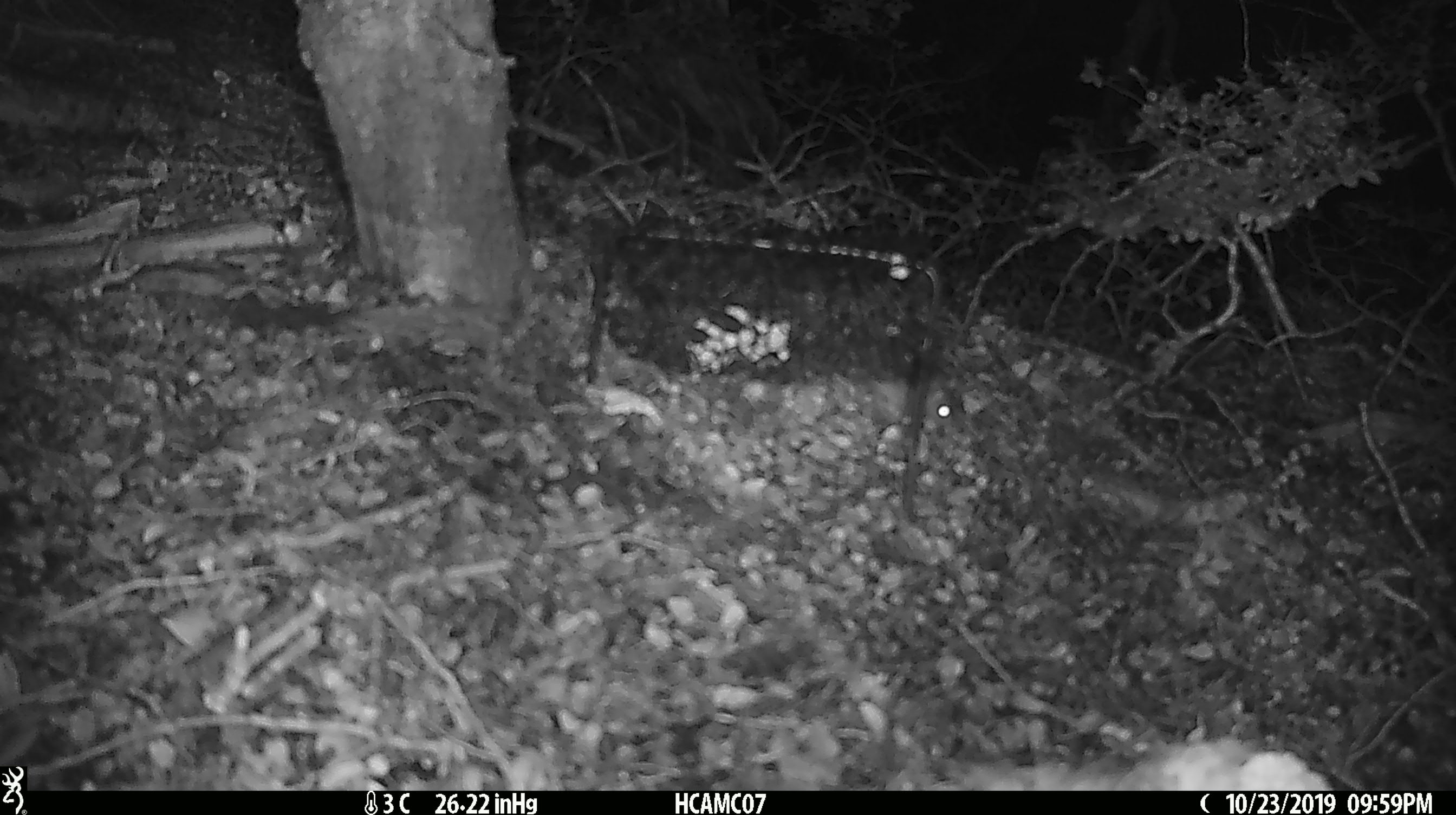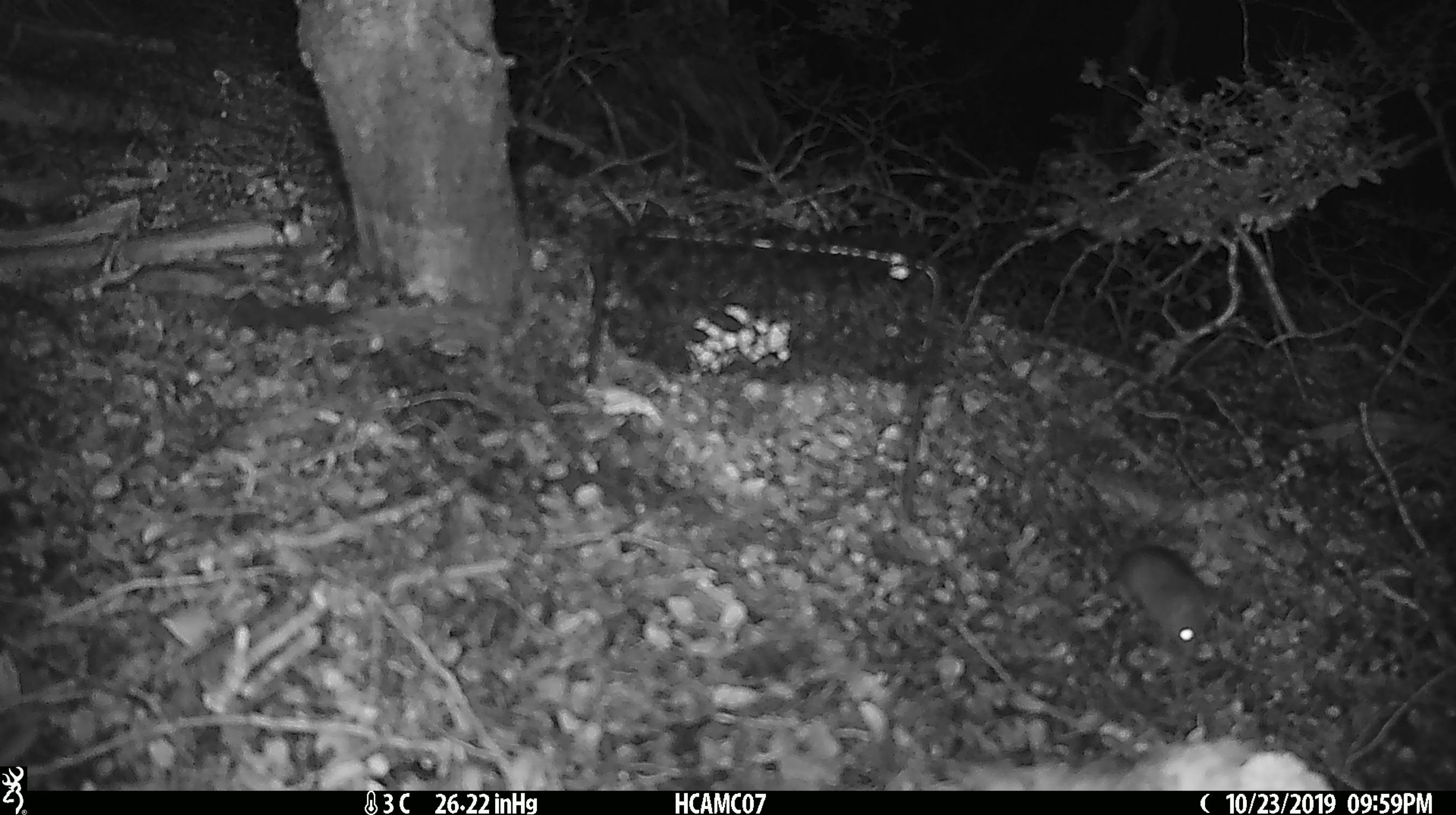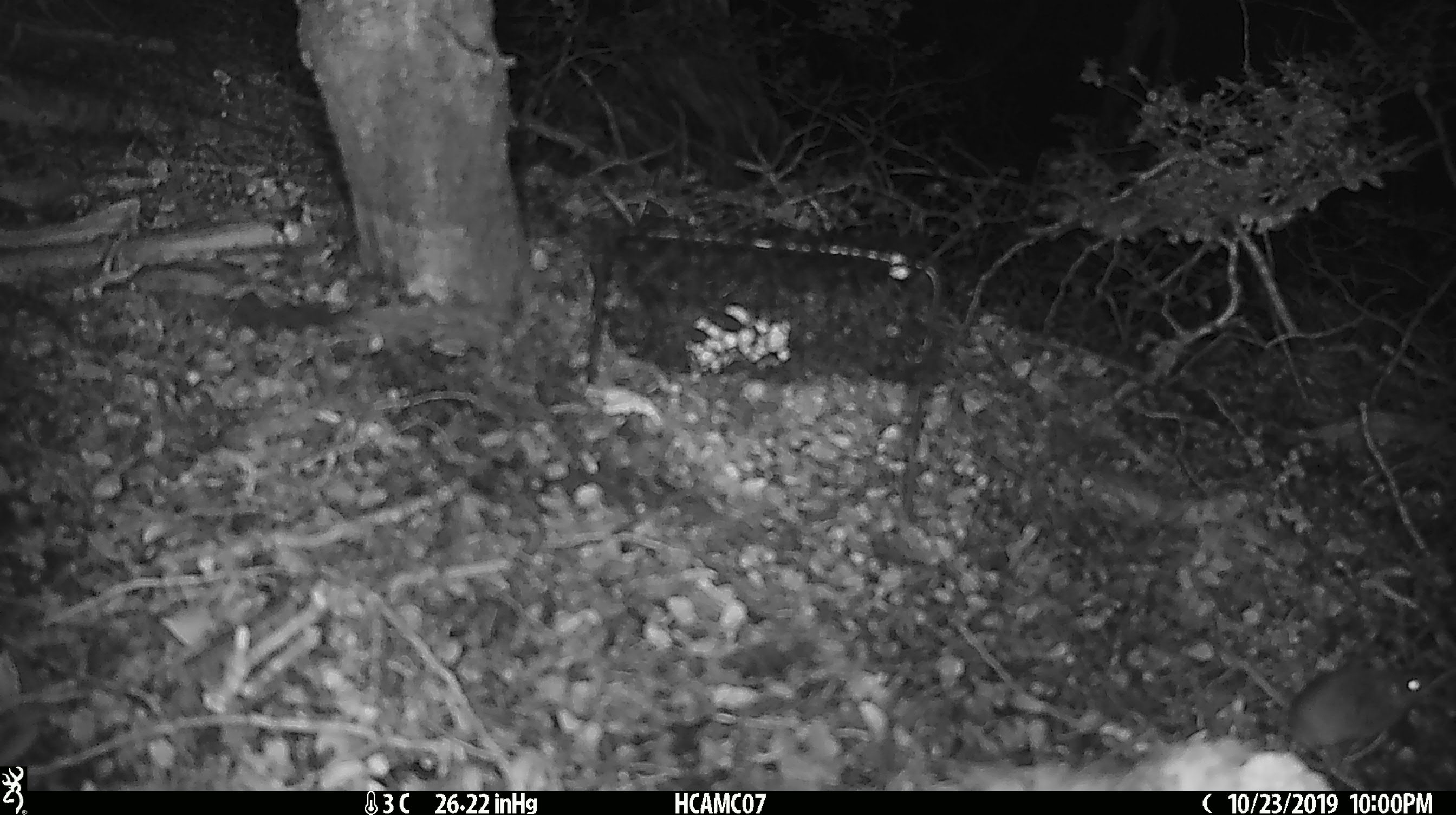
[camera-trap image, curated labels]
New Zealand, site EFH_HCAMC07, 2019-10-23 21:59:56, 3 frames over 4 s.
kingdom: Animalia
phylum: Chordata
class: Mammalia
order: Rodentia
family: Muridae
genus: Mus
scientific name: Mus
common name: mouse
Mouse (Mus).